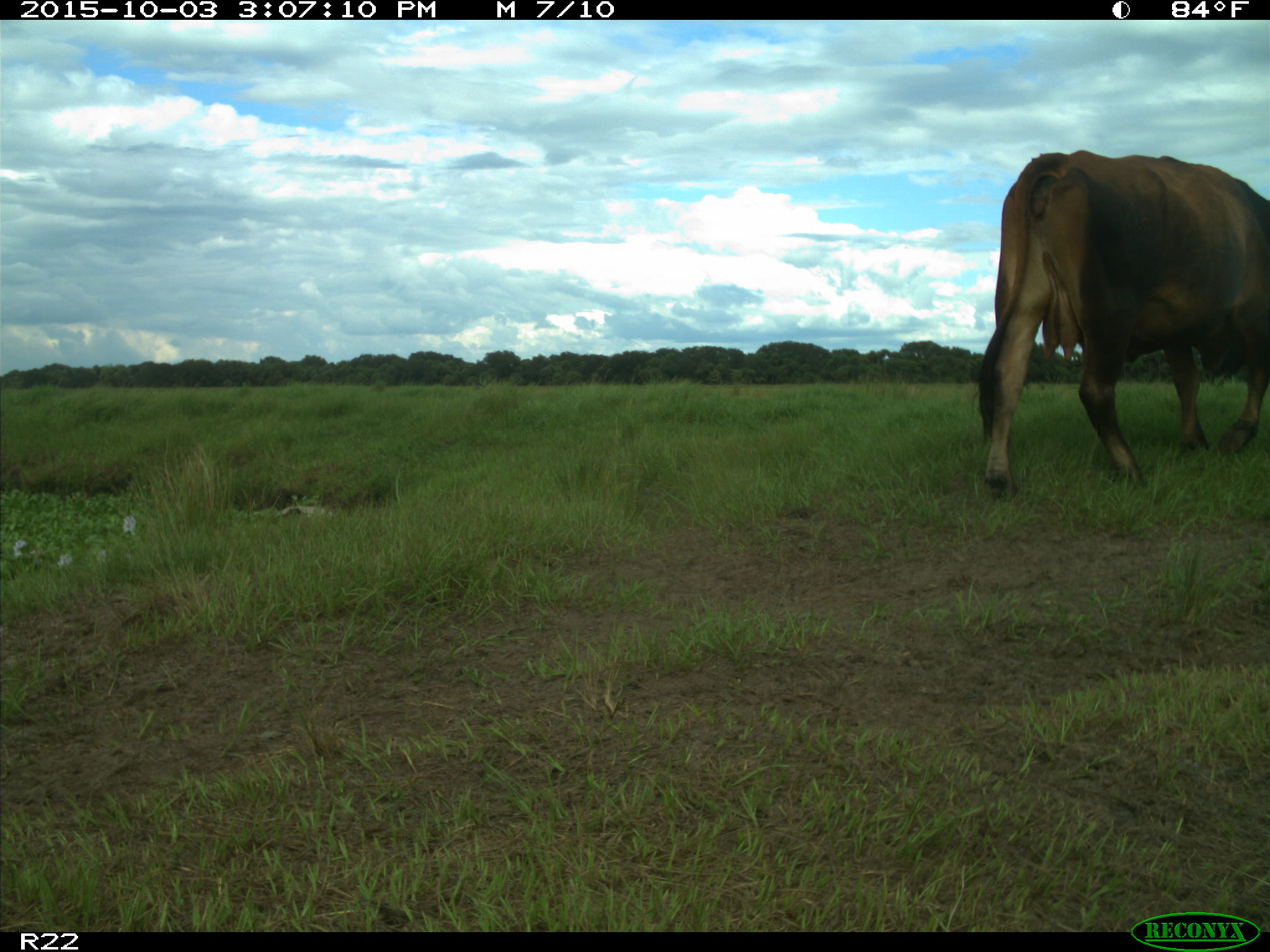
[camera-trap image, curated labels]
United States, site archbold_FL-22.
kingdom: Animalia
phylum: Chordata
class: Mammalia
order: Artiodactyla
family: Bovidae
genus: Bos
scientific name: Bos taurus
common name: domestic cow